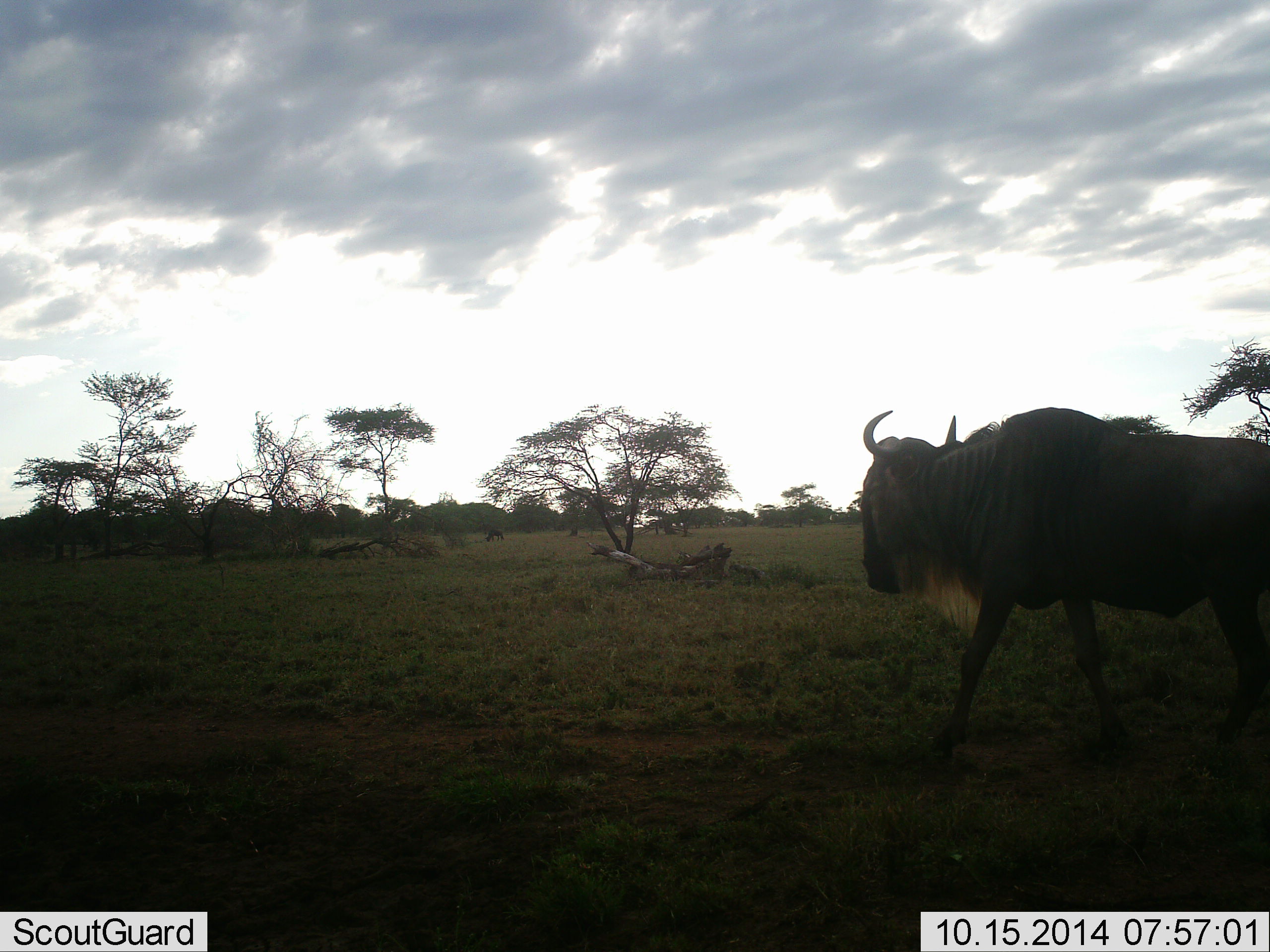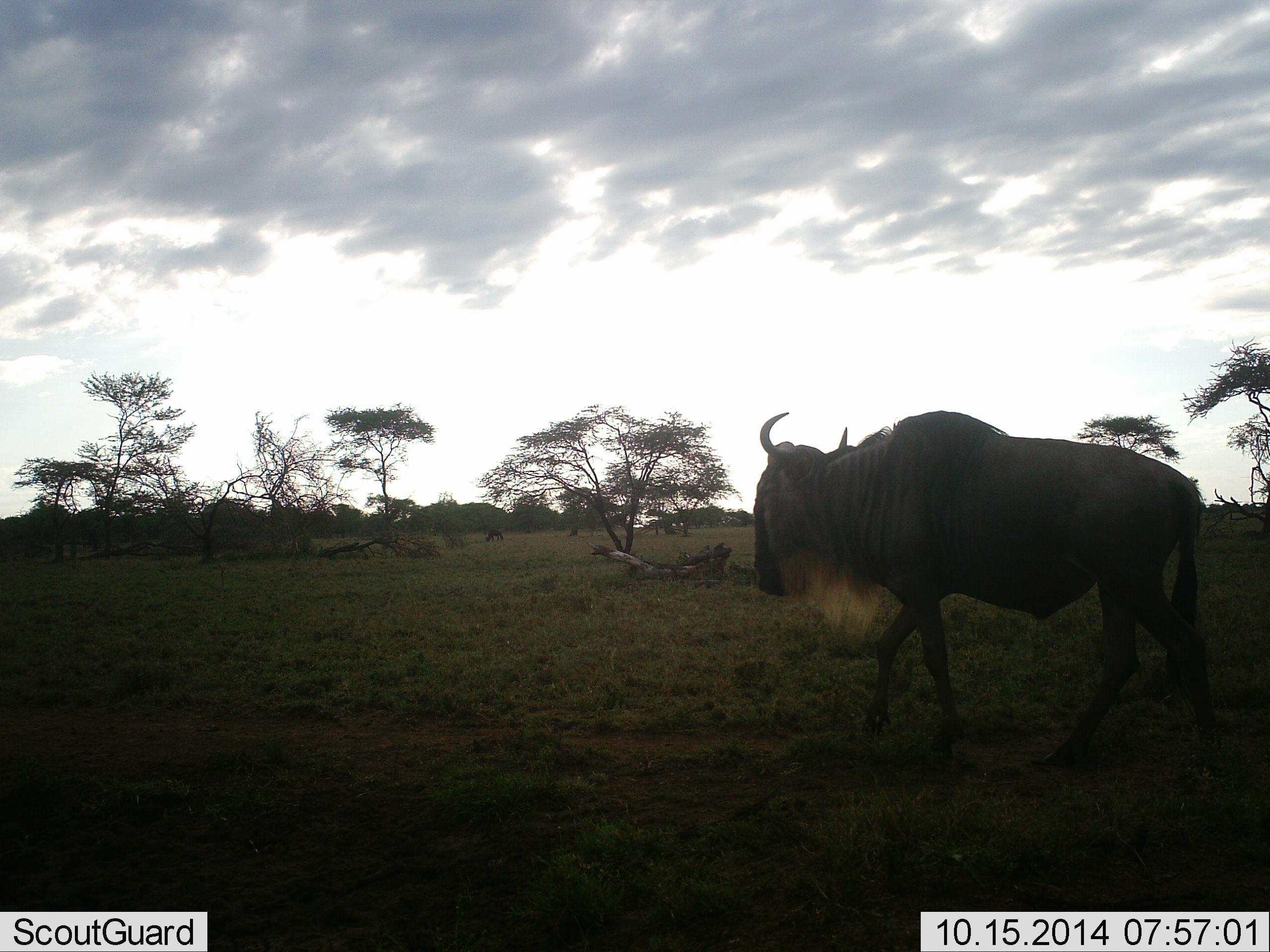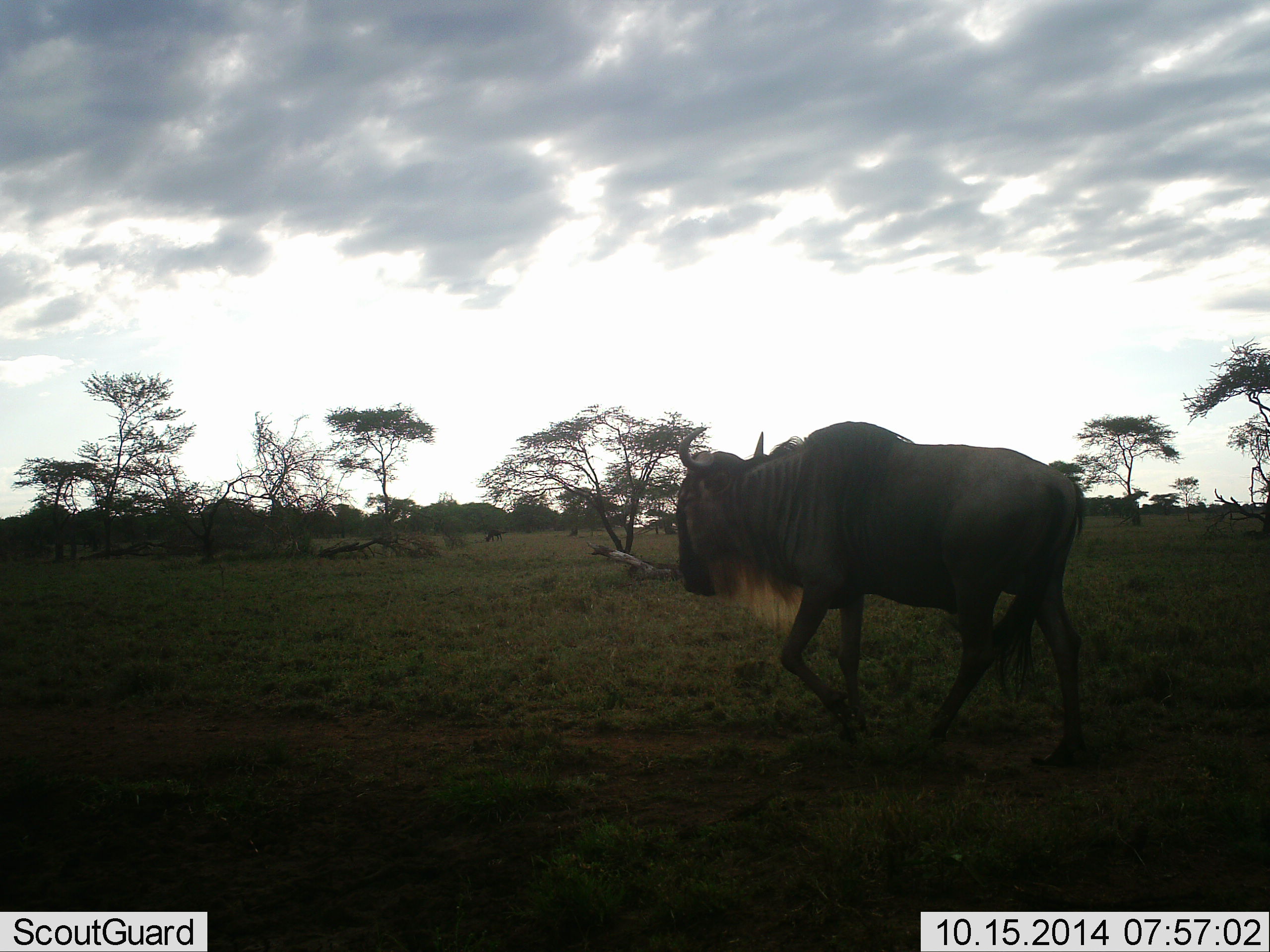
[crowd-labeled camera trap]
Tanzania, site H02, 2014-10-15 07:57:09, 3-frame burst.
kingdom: Animalia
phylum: Chordata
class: Mammalia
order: Artiodactyla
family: Bovidae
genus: Connochaetes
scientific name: Connochaetes taurinus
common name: blue wildebeest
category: wildebeest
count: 1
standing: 30%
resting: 0%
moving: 80%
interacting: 0%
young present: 0%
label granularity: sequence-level